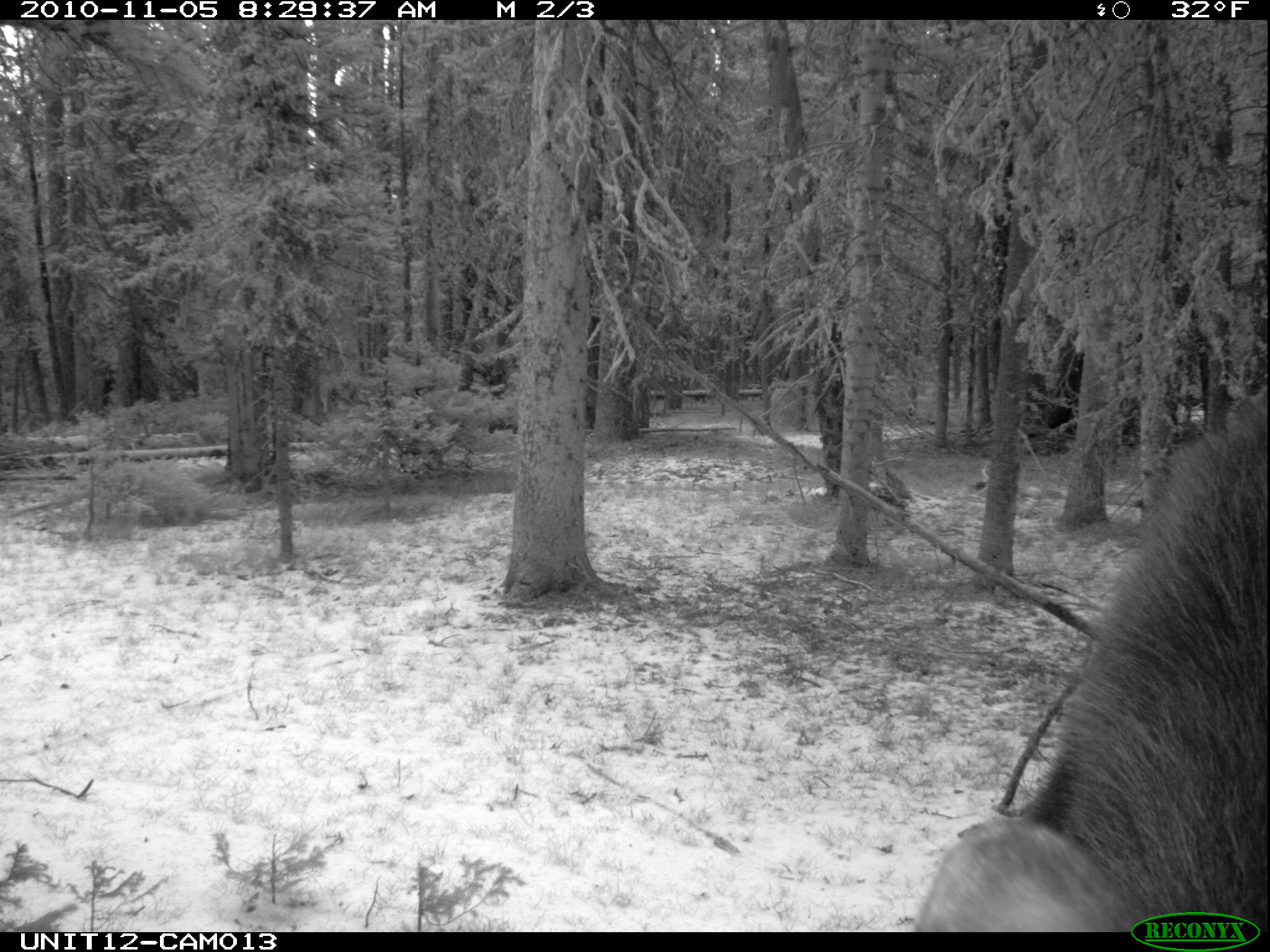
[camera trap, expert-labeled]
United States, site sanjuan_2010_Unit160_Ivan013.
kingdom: Animalia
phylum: Chordata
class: Mammalia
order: Artiodactyla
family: Cervidae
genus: Alces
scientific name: Alces alces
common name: moose